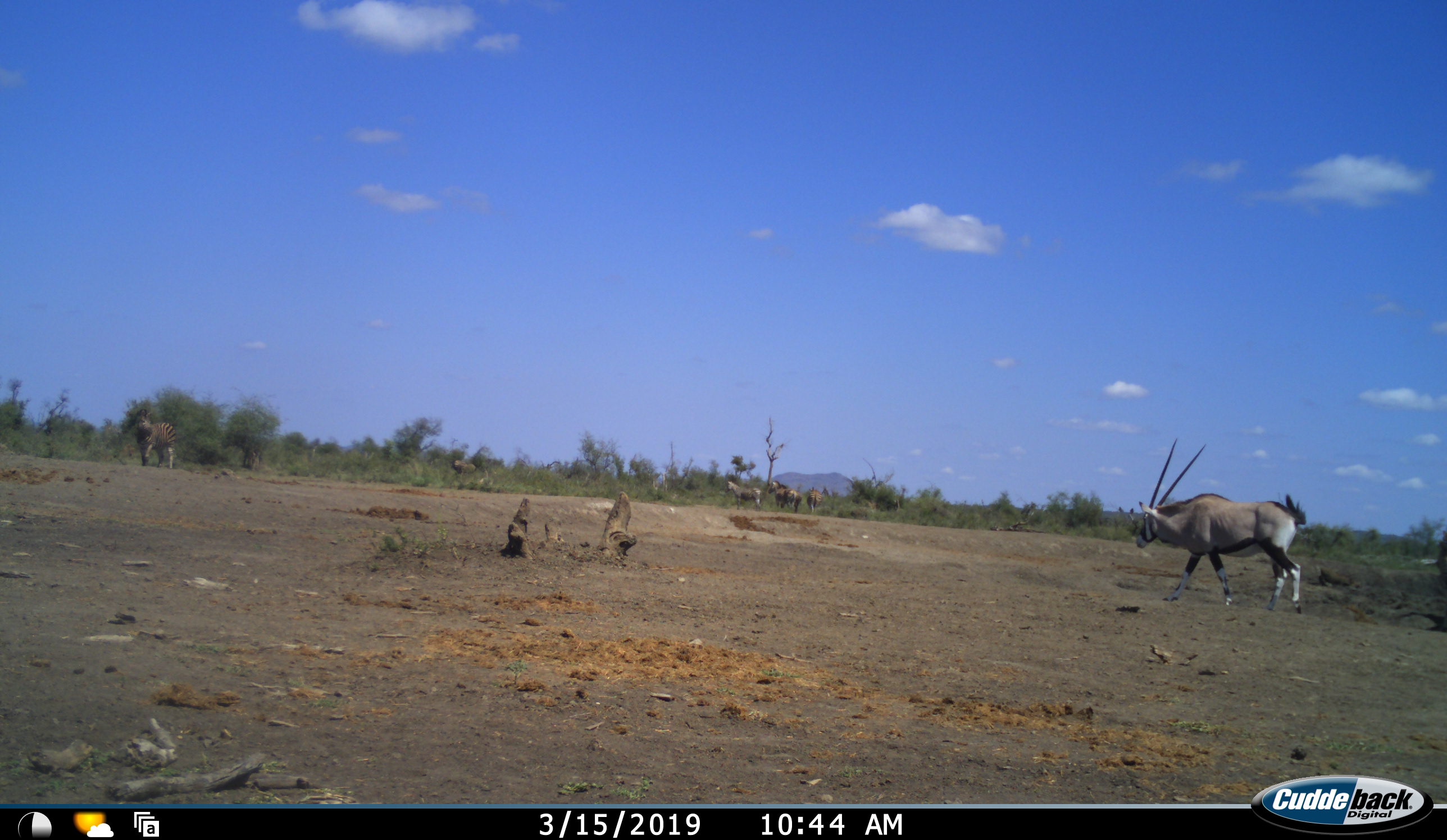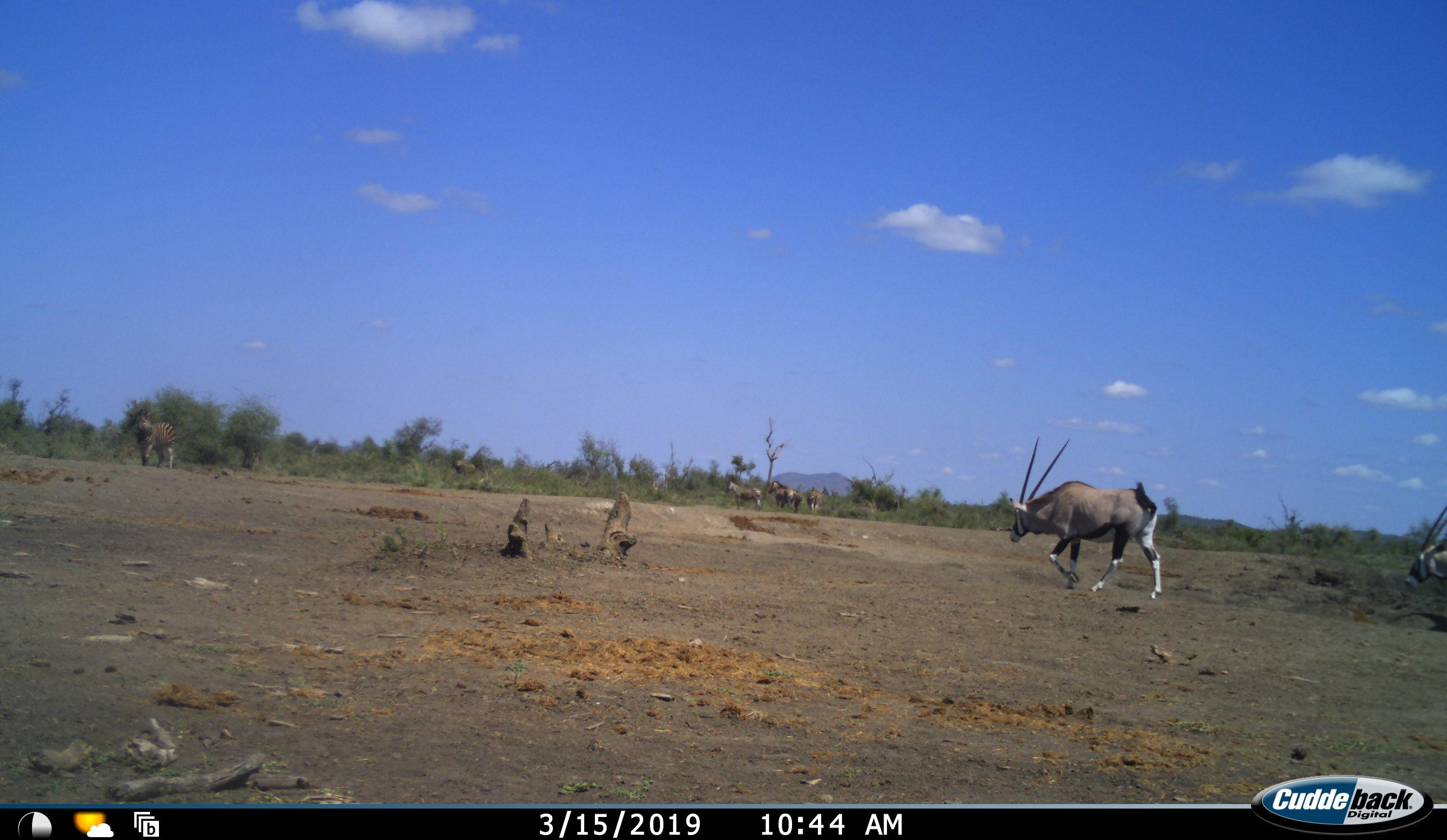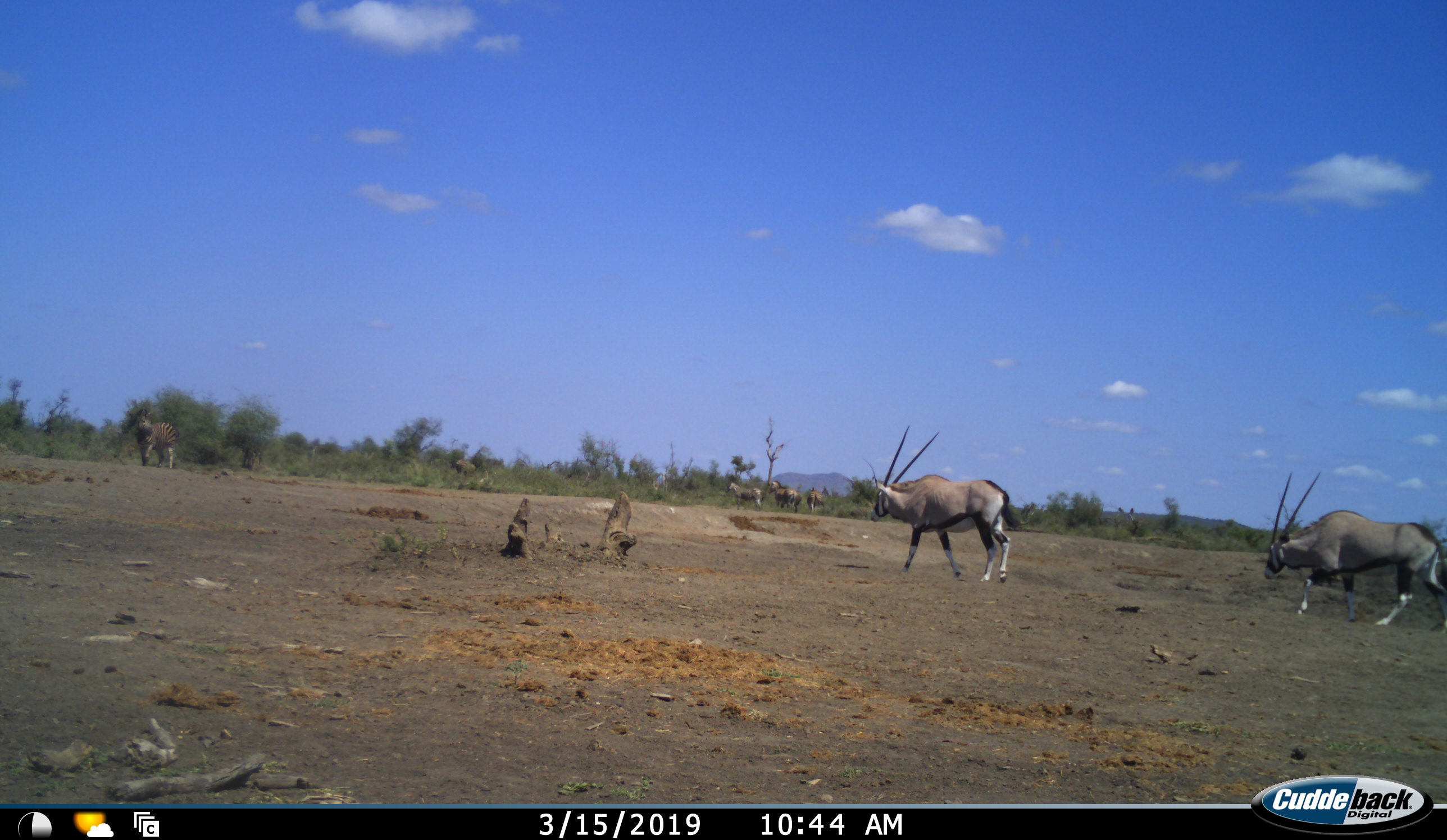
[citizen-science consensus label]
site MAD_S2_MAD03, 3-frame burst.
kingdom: Animalia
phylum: Chordata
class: Mammalia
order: Artiodactyla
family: Bovidae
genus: Oryx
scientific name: Oryx gazella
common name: gemsbok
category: oryx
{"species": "oryx (gemsbok) (Oryx gazella)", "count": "2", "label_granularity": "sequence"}